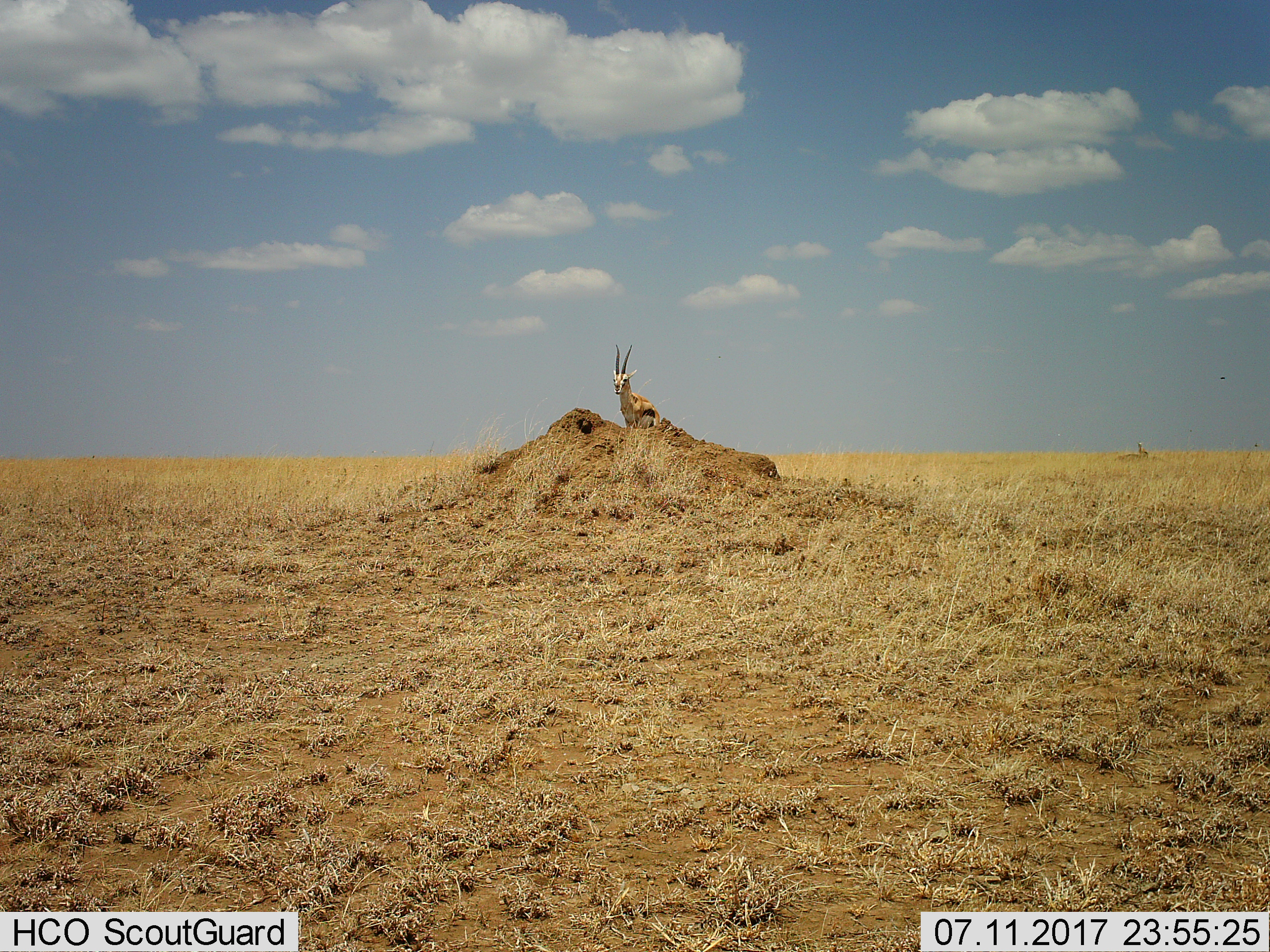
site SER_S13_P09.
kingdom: Animalia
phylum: Chordata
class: Mammalia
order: Artiodactyla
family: Bovidae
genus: Eudorcas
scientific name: Eudorcas thomsonii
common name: thomson's gazelle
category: gazellethomsons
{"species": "gazellethomsons (thomson's gazelle) (Eudorcas thomsonii)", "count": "1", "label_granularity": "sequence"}